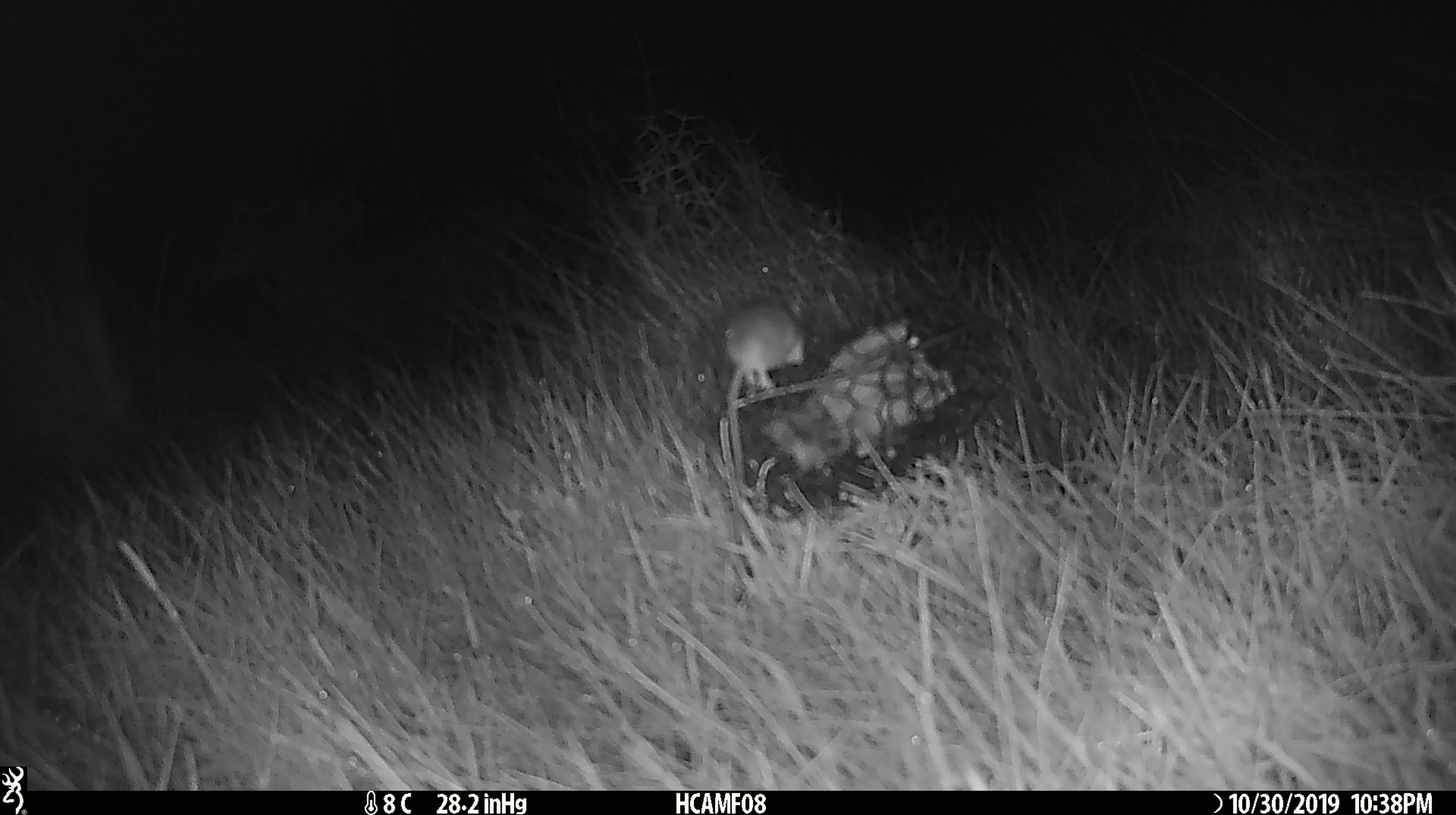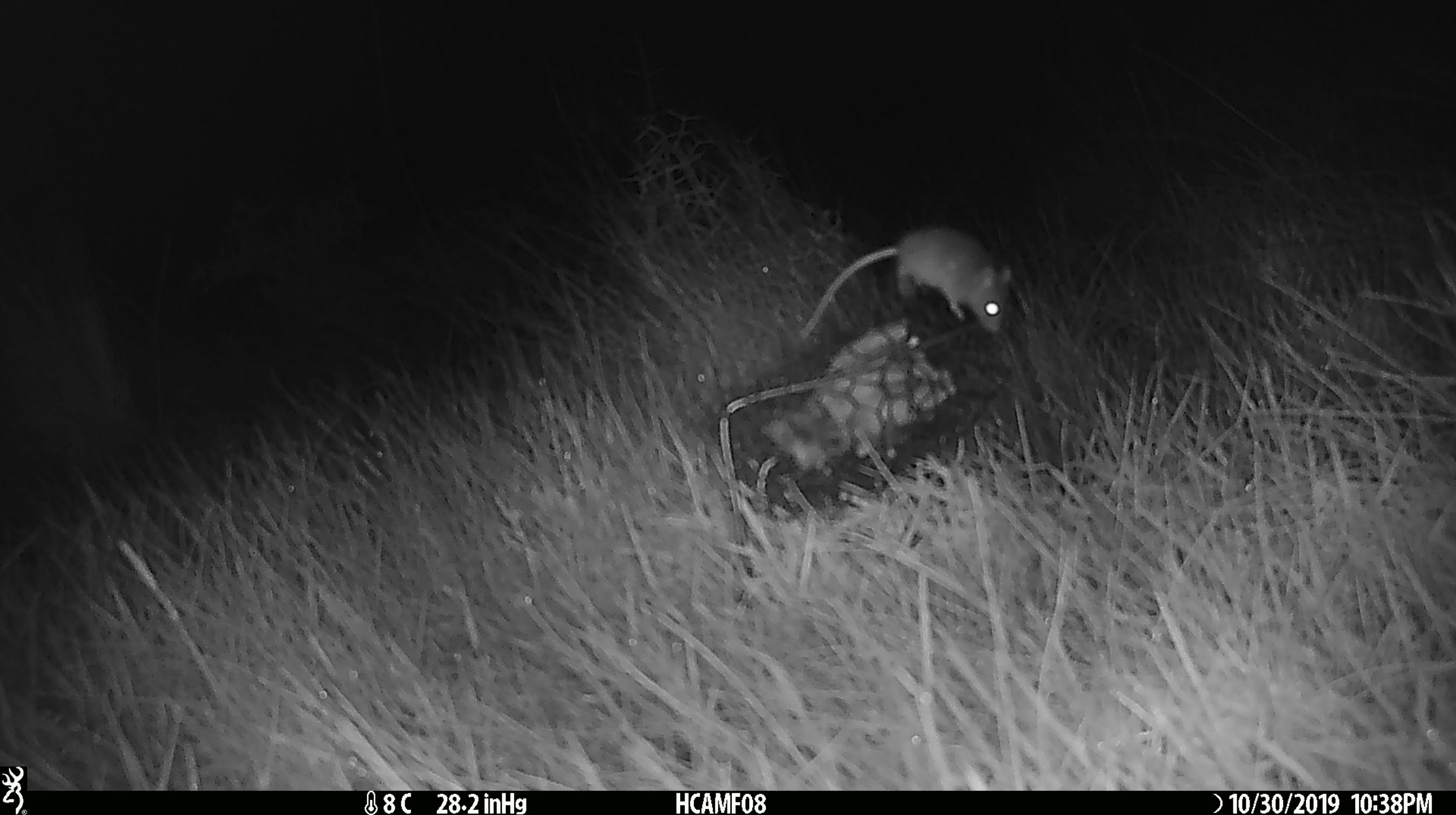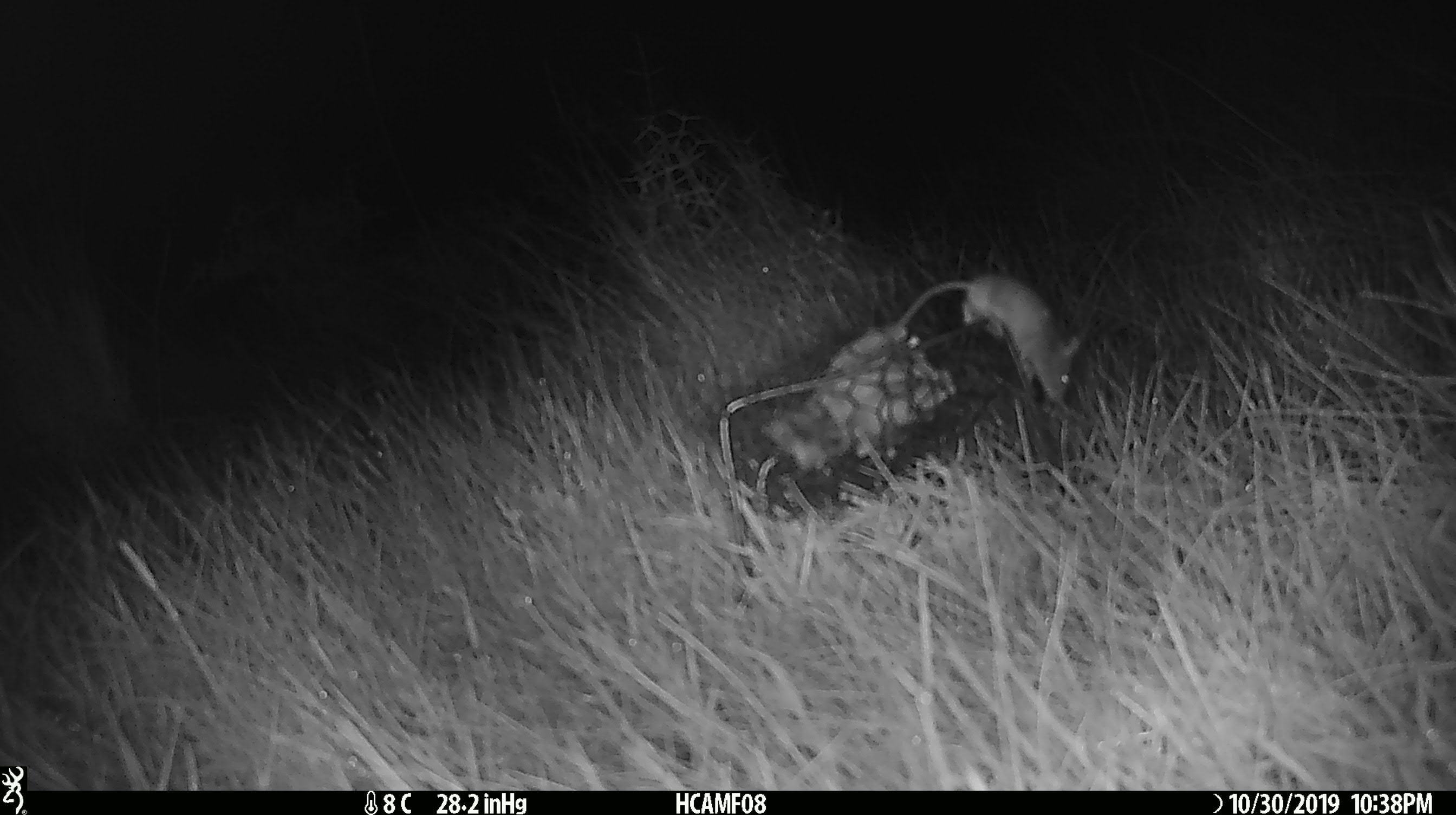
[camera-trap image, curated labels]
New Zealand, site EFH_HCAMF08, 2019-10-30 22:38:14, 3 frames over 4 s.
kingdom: Animalia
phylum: Chordata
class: Mammalia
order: Rodentia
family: Muridae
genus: Mus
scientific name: Mus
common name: mouse